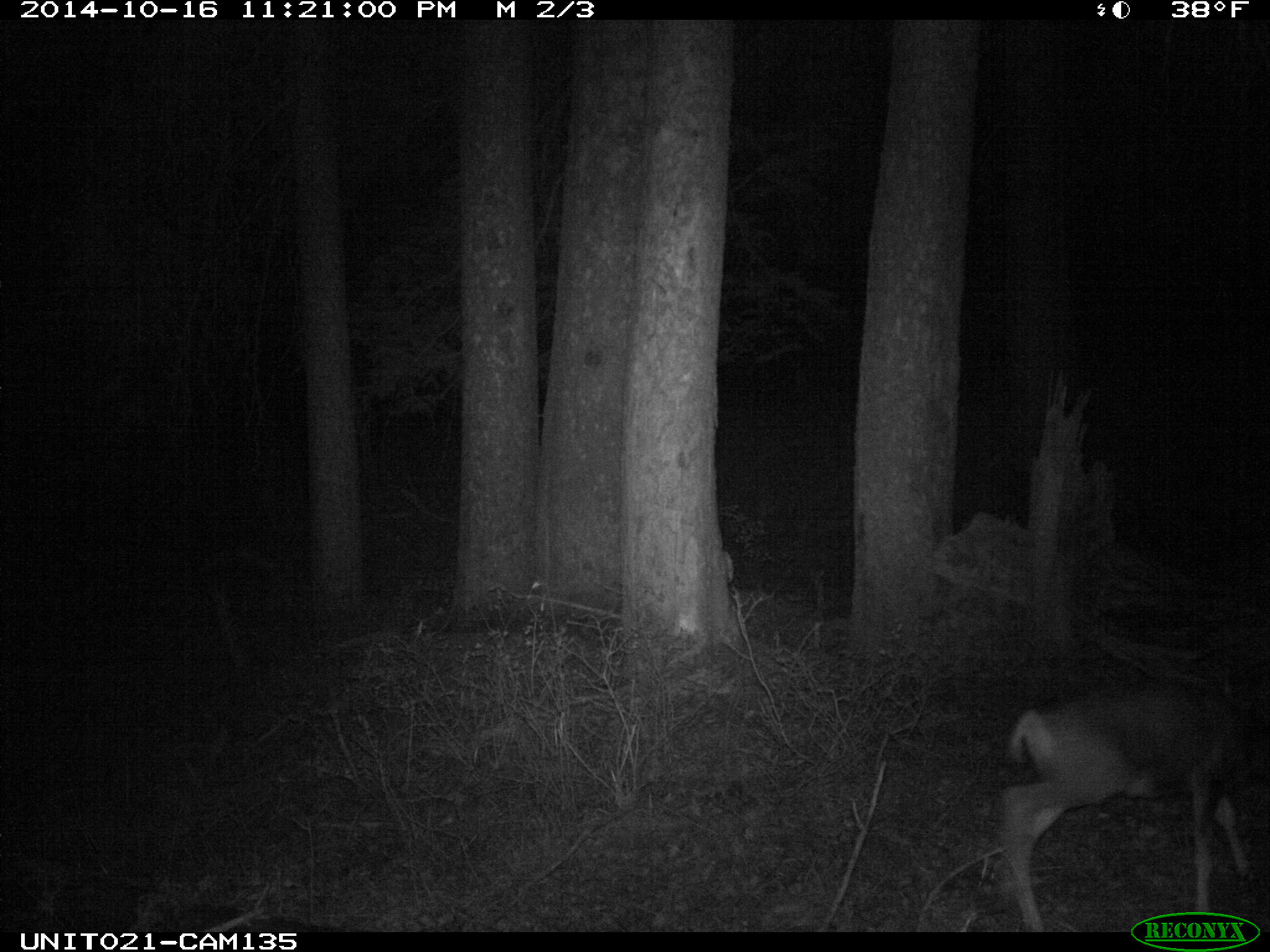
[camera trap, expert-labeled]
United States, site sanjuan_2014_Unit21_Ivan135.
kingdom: Animalia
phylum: Chordata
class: Mammalia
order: Artiodactyla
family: Cervidae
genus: Odocoileus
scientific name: Odocoileus hemionus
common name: mule deer